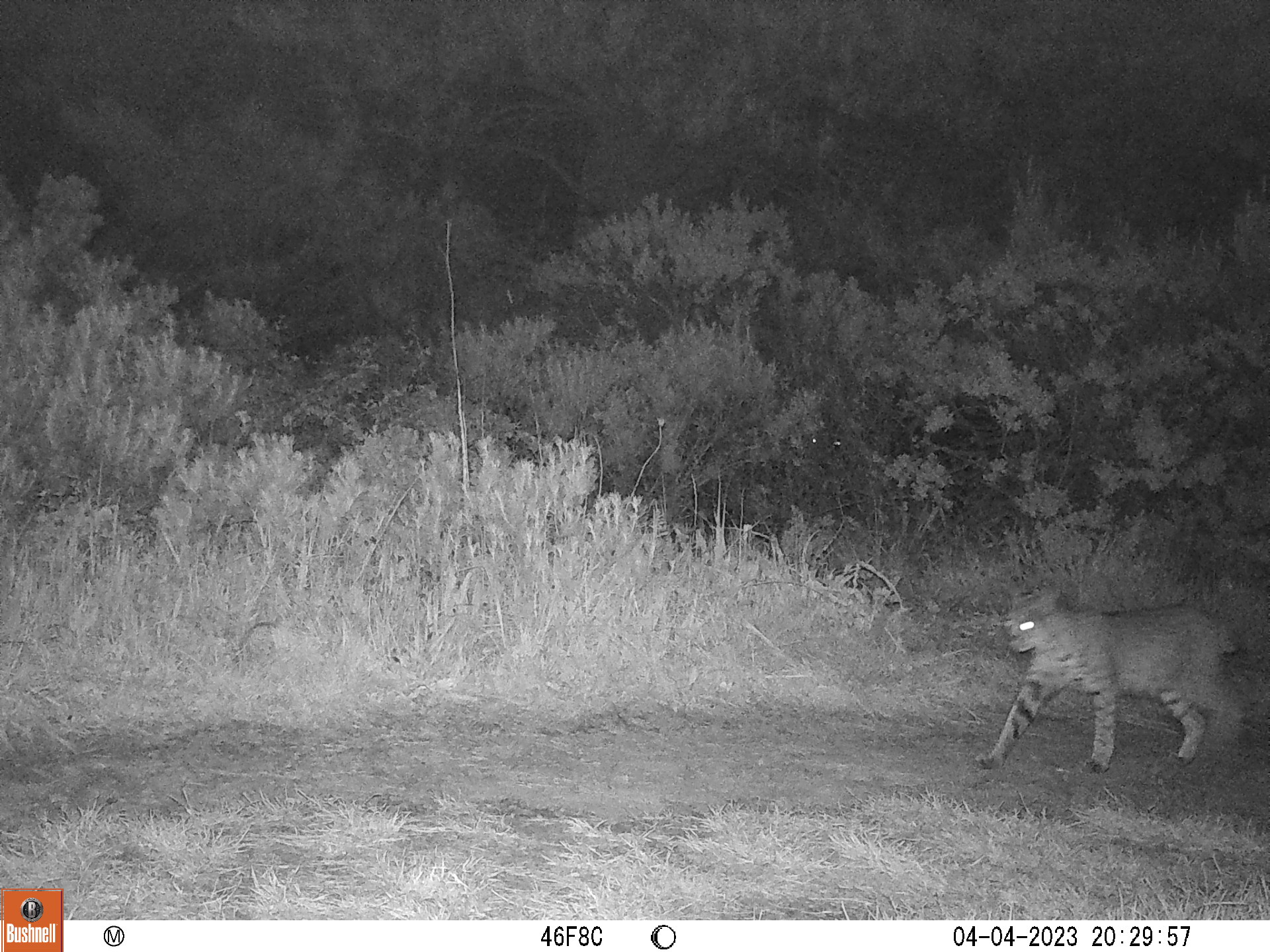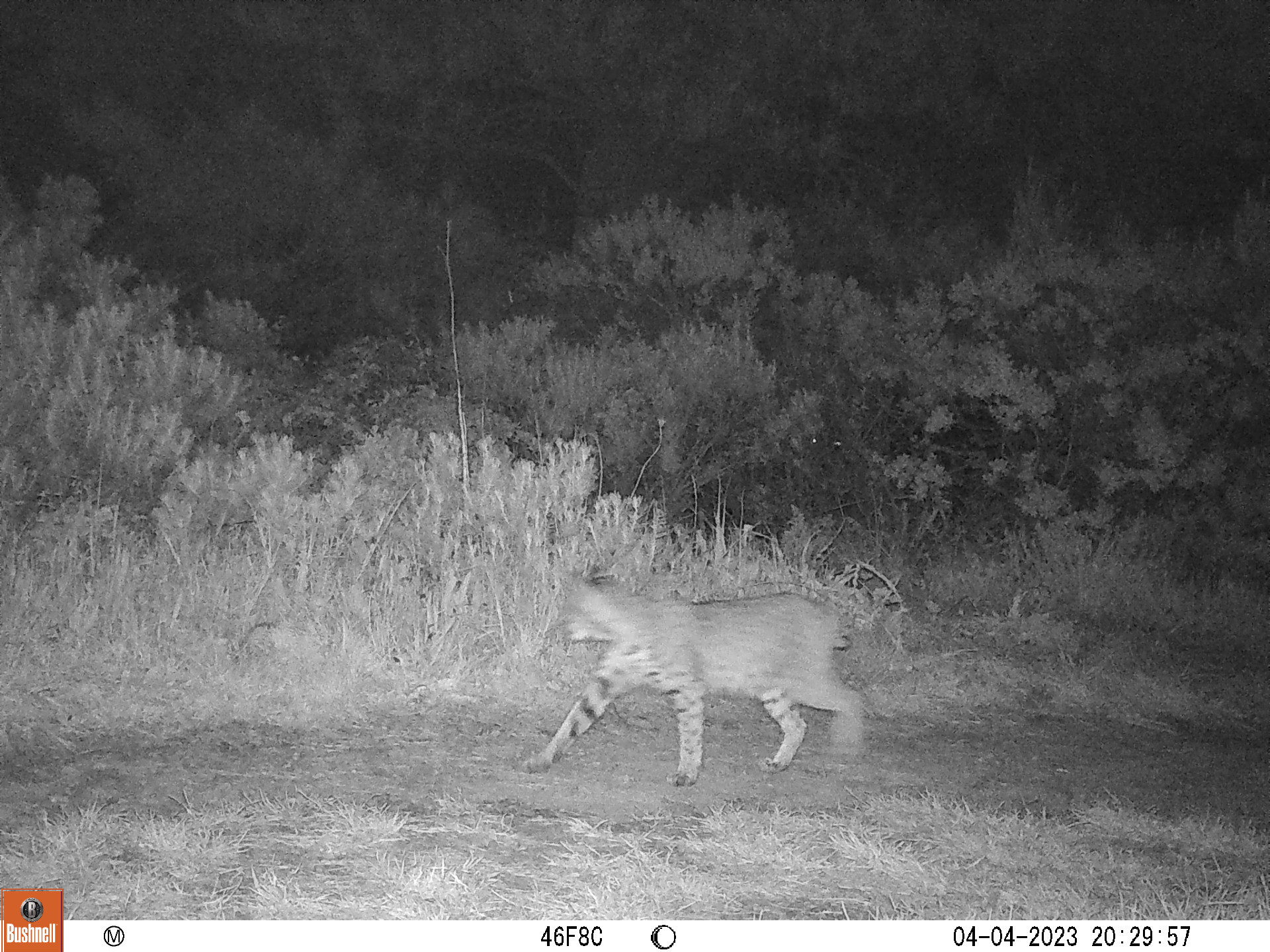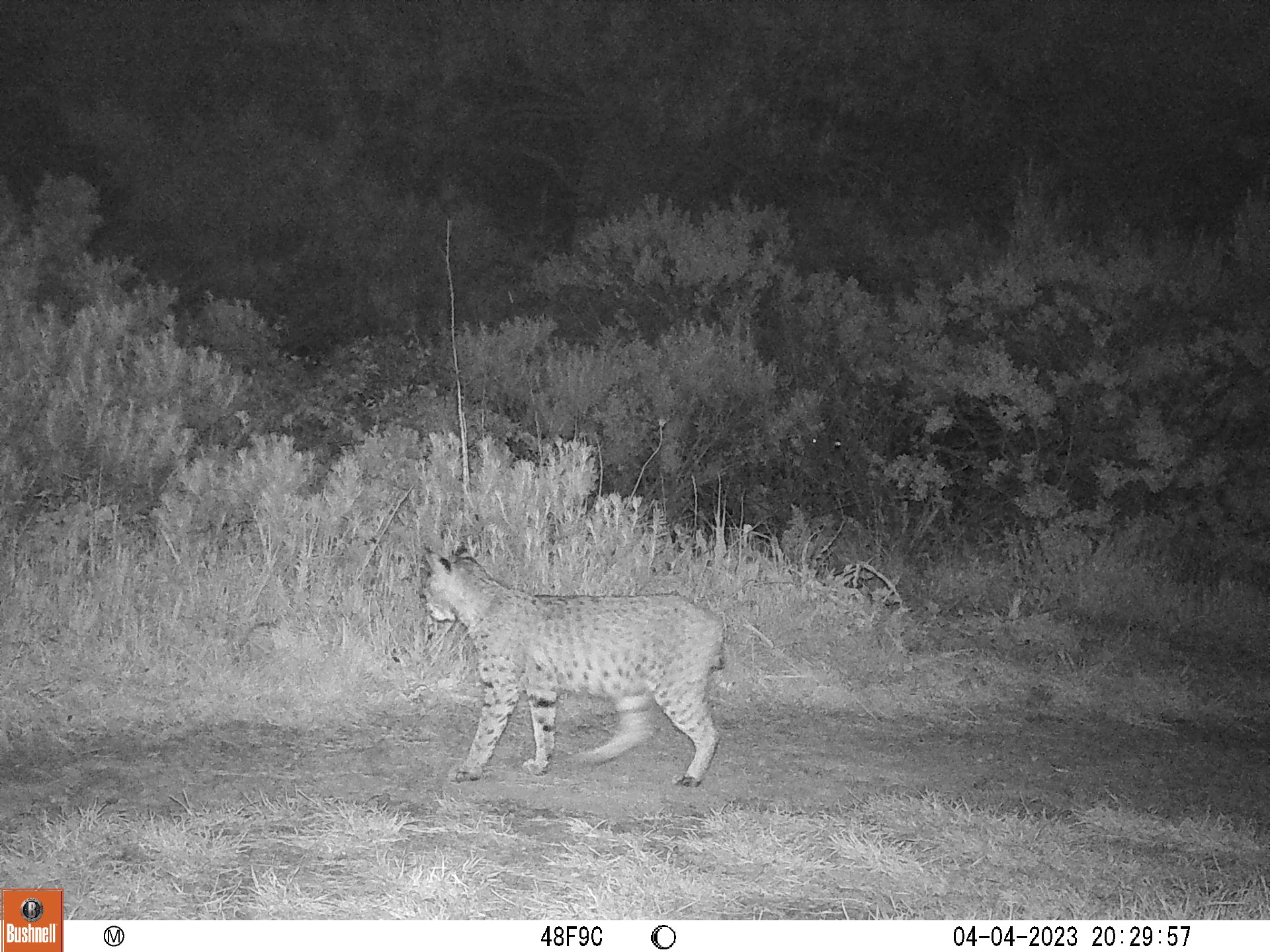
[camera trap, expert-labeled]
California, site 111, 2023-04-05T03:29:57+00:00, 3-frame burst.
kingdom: Animalia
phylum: Chordata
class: Mammalia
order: Carnivora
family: Felidae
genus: Lynx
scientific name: Lynx rufus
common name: bobcat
Bobcat (Lynx rufus).